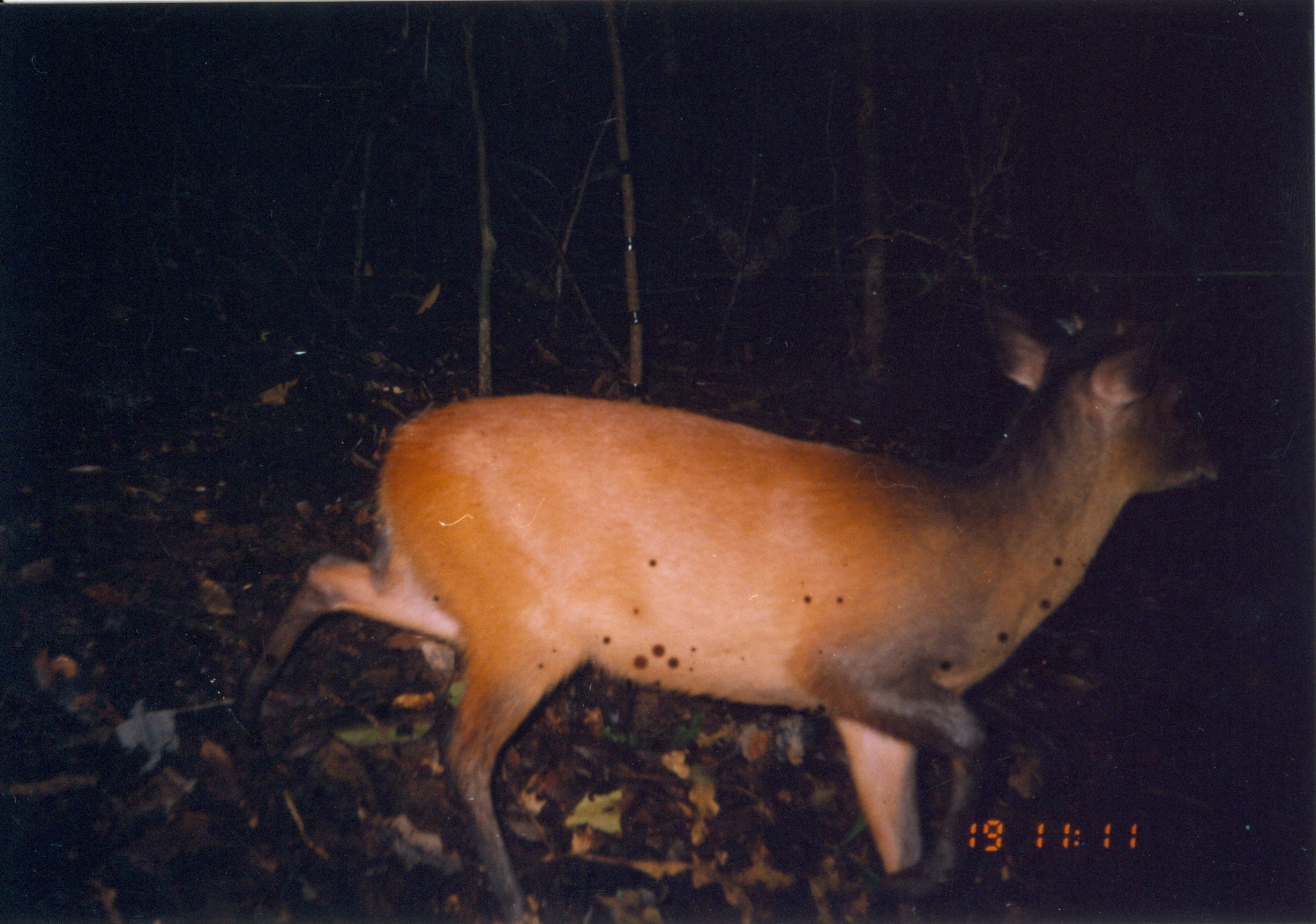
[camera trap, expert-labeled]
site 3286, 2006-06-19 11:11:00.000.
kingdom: Animalia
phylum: Chordata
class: Mammalia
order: Artiodactyla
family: Bovidae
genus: Cephalophus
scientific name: Cephalophus harveyi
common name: harvey's duiker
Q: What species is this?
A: Cephalophus harveyi (harvey's duiker).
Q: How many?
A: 1.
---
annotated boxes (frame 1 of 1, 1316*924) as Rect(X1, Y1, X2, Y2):
cephalophus harveyi: Rect(224, 285, 1227, 923)